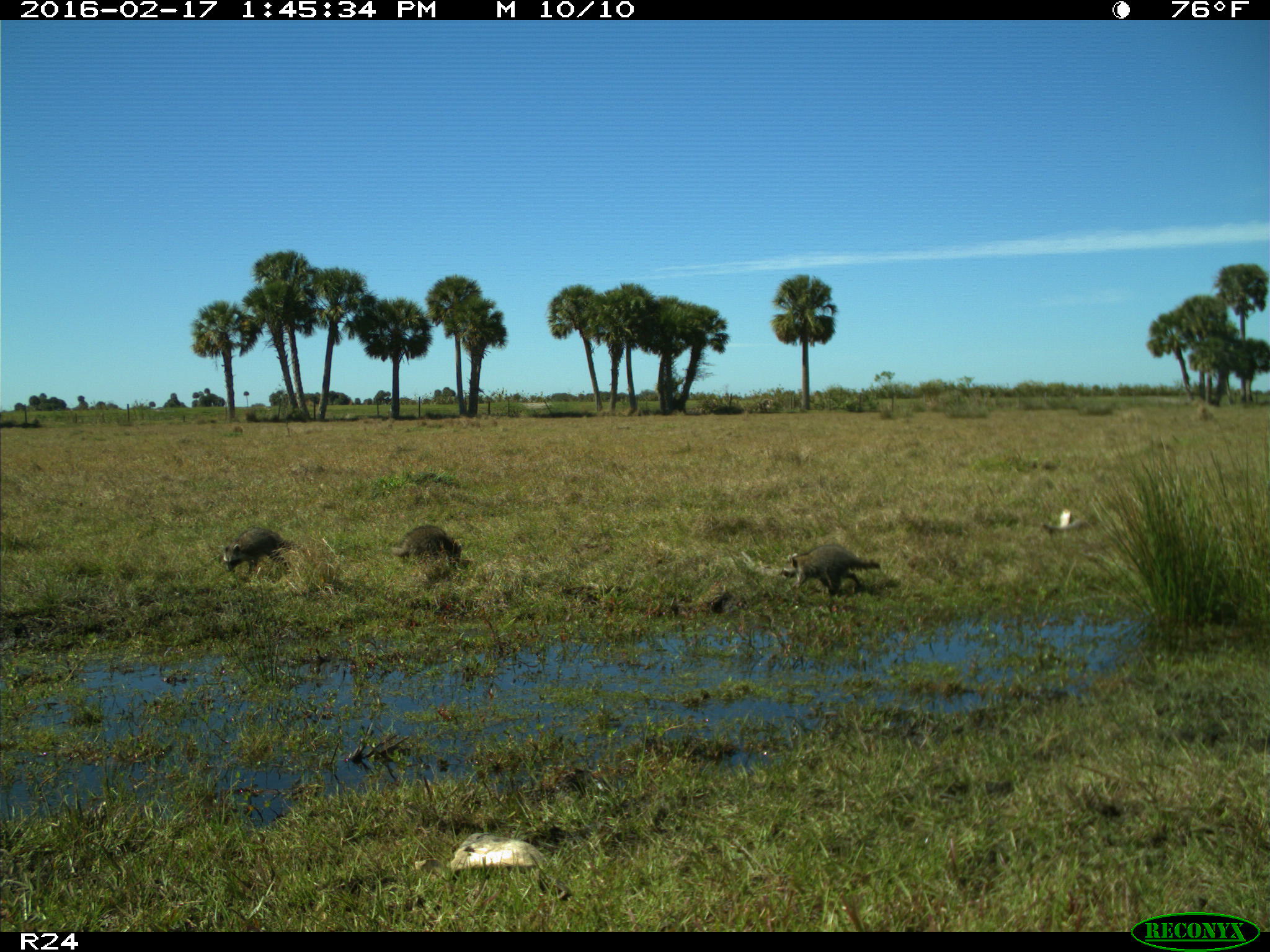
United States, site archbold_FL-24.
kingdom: Animalia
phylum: Chordata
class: Mammalia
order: Carnivora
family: Procyonidae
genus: Procyon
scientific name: Procyon lotor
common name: common raccoon